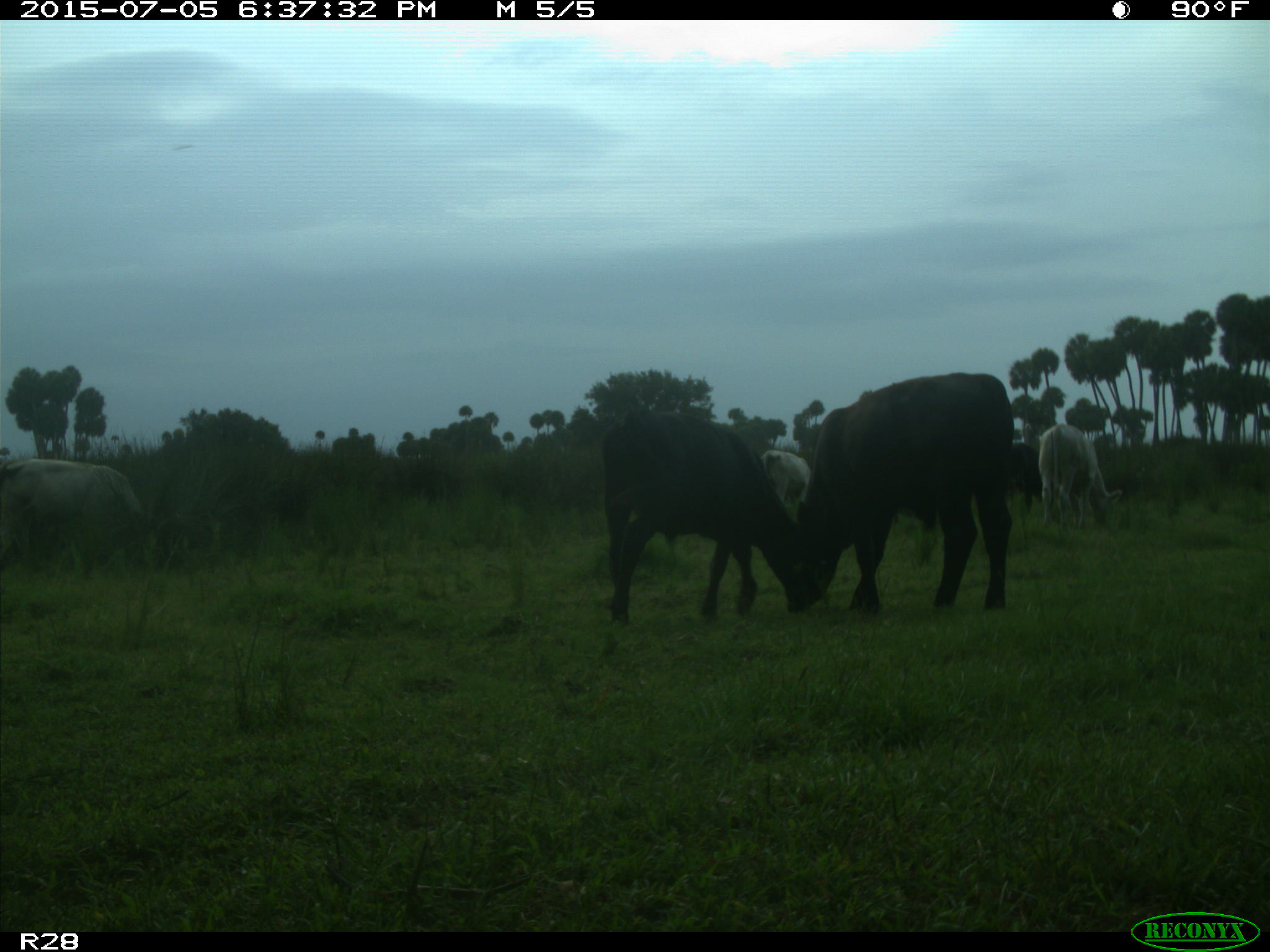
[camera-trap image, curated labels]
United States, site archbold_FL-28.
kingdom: Animalia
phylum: Chordata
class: Mammalia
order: Artiodactyla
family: Bovidae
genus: Bos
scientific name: Bos taurus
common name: domestic cow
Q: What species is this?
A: Bos taurus (domestic cow).